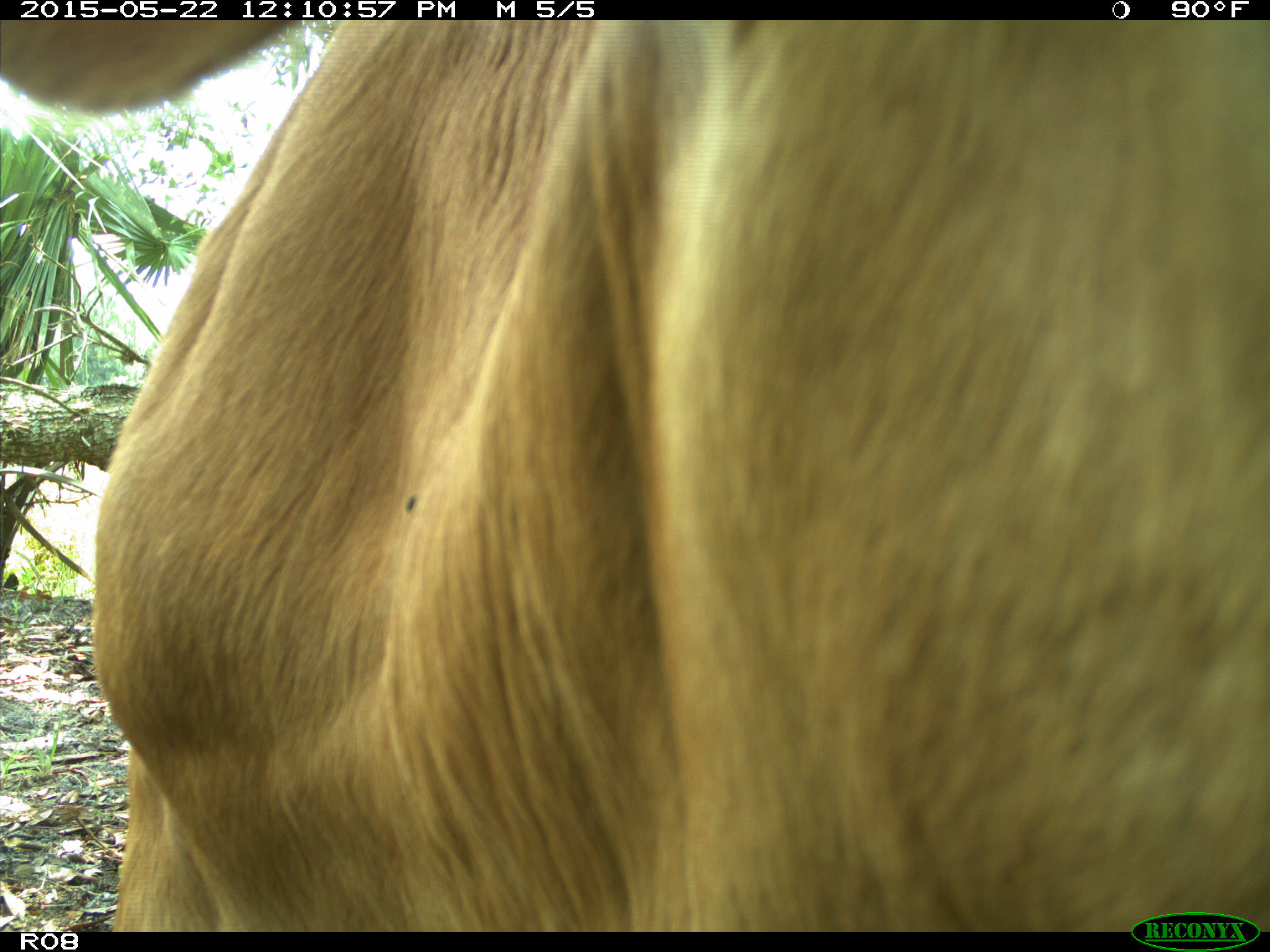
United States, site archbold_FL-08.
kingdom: Animalia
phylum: Chordata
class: Mammalia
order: Artiodactyla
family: Bovidae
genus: Bos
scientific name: Bos taurus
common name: domestic cow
Bos taurus (domestic cow).